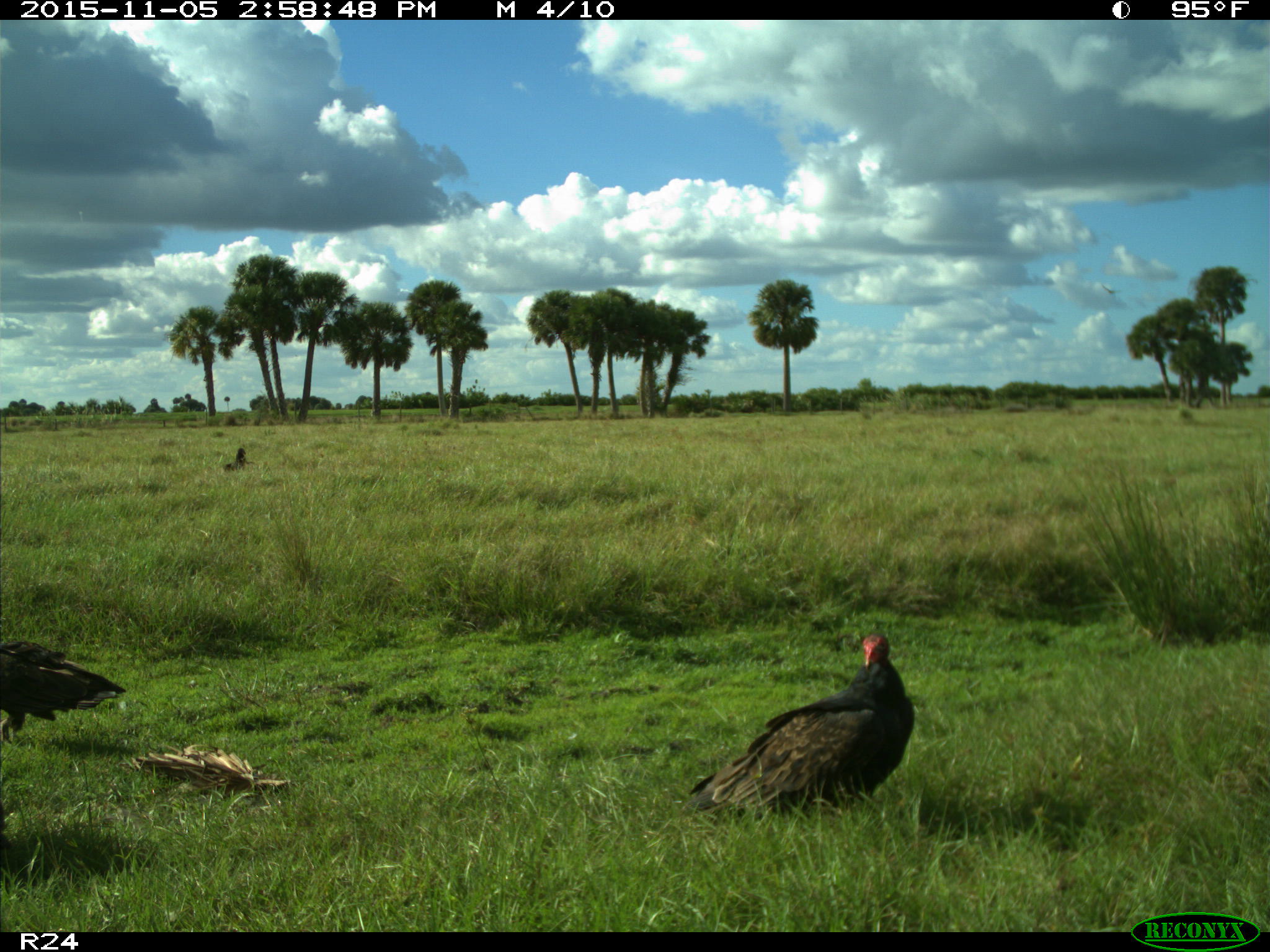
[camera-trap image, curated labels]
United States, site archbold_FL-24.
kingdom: Animalia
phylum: Chordata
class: Aves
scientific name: Aves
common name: birds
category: unidentified bird